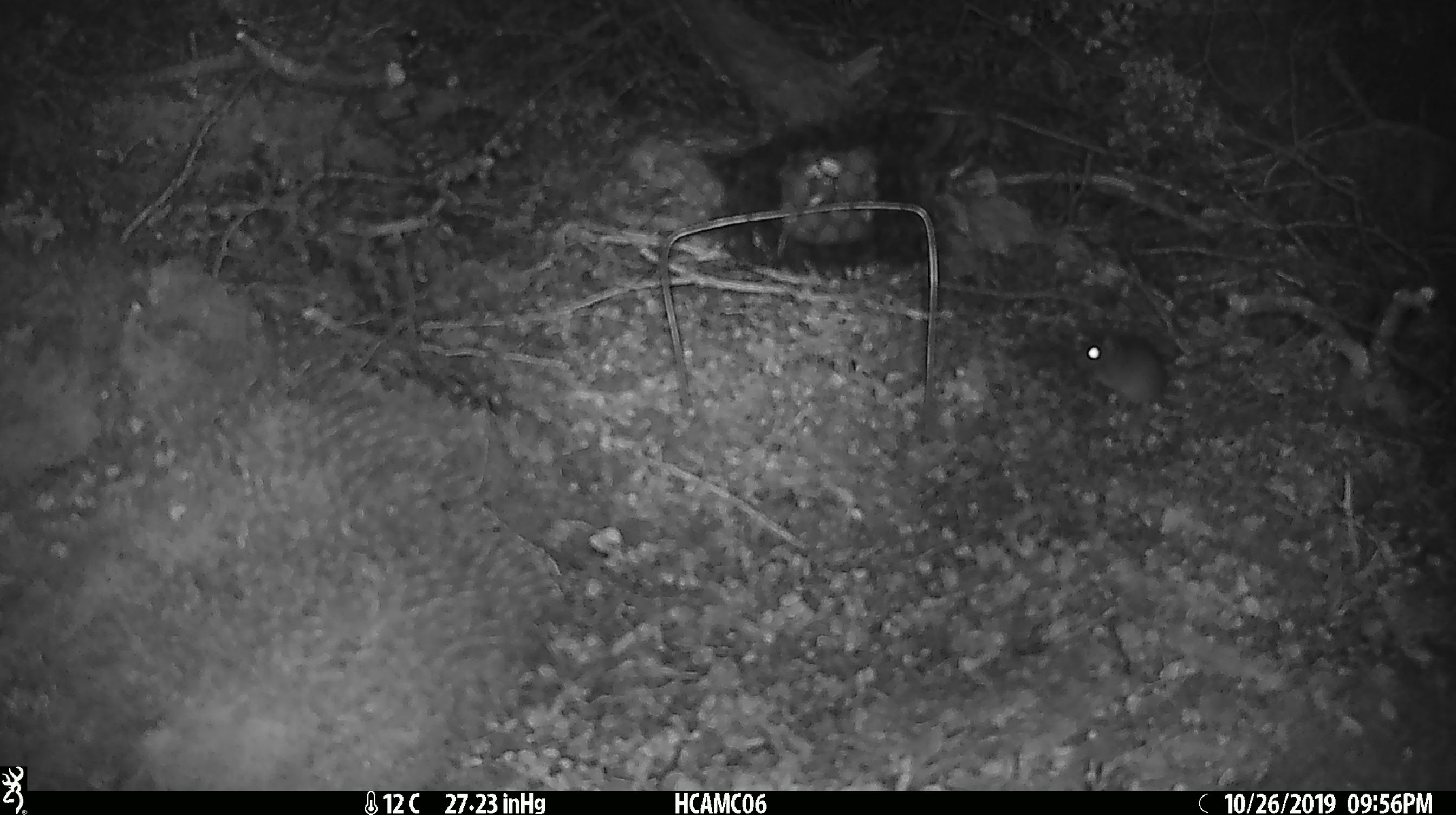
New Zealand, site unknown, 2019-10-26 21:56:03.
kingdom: Animalia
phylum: Chordata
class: Mammalia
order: Rodentia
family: Muridae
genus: Mus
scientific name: Mus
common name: mouse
Mouse (Mus).